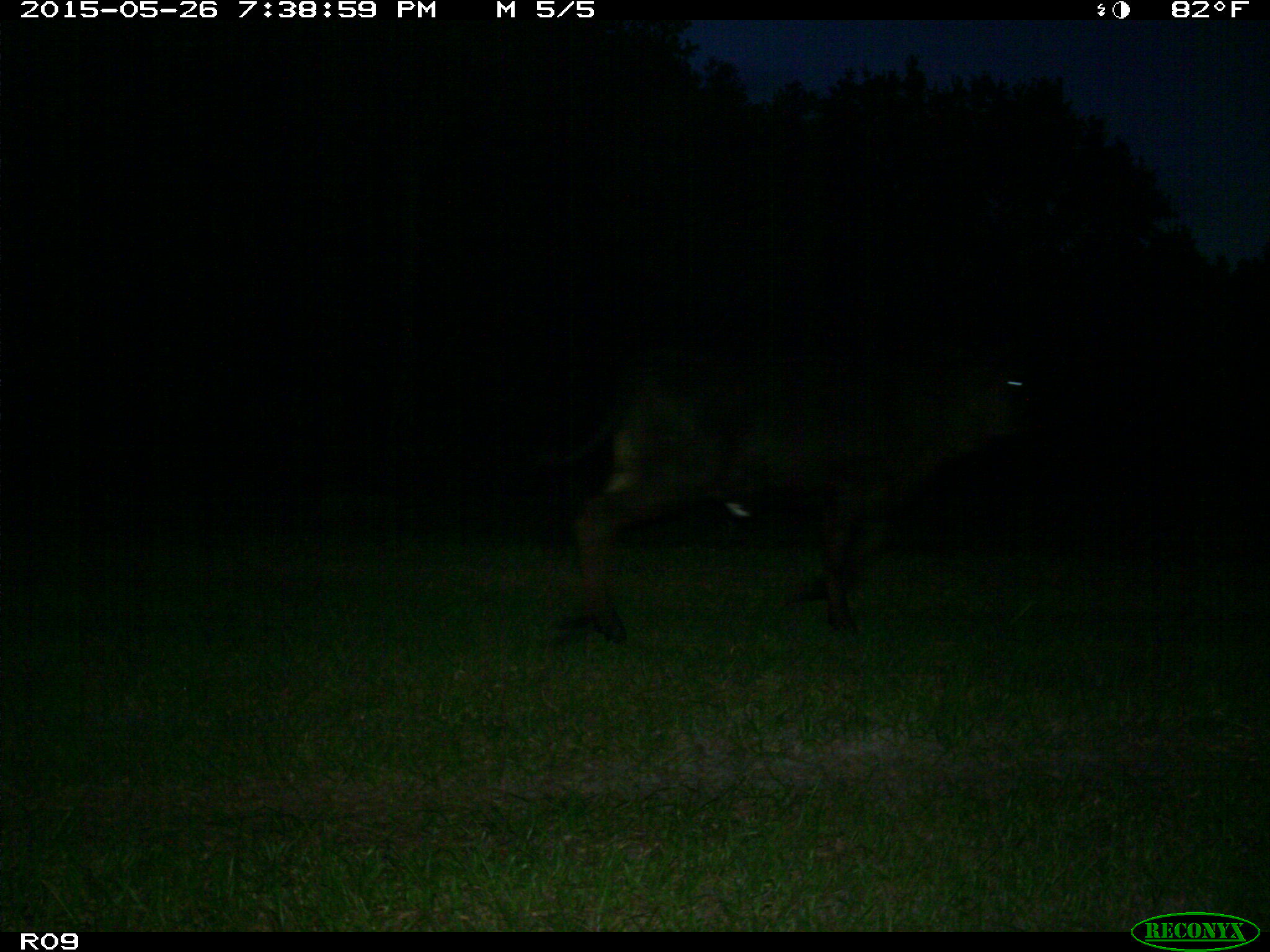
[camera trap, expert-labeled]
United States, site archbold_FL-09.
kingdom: Animalia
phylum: Chordata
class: Mammalia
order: Artiodactyla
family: Bovidae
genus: Bos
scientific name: Bos taurus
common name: domestic cow